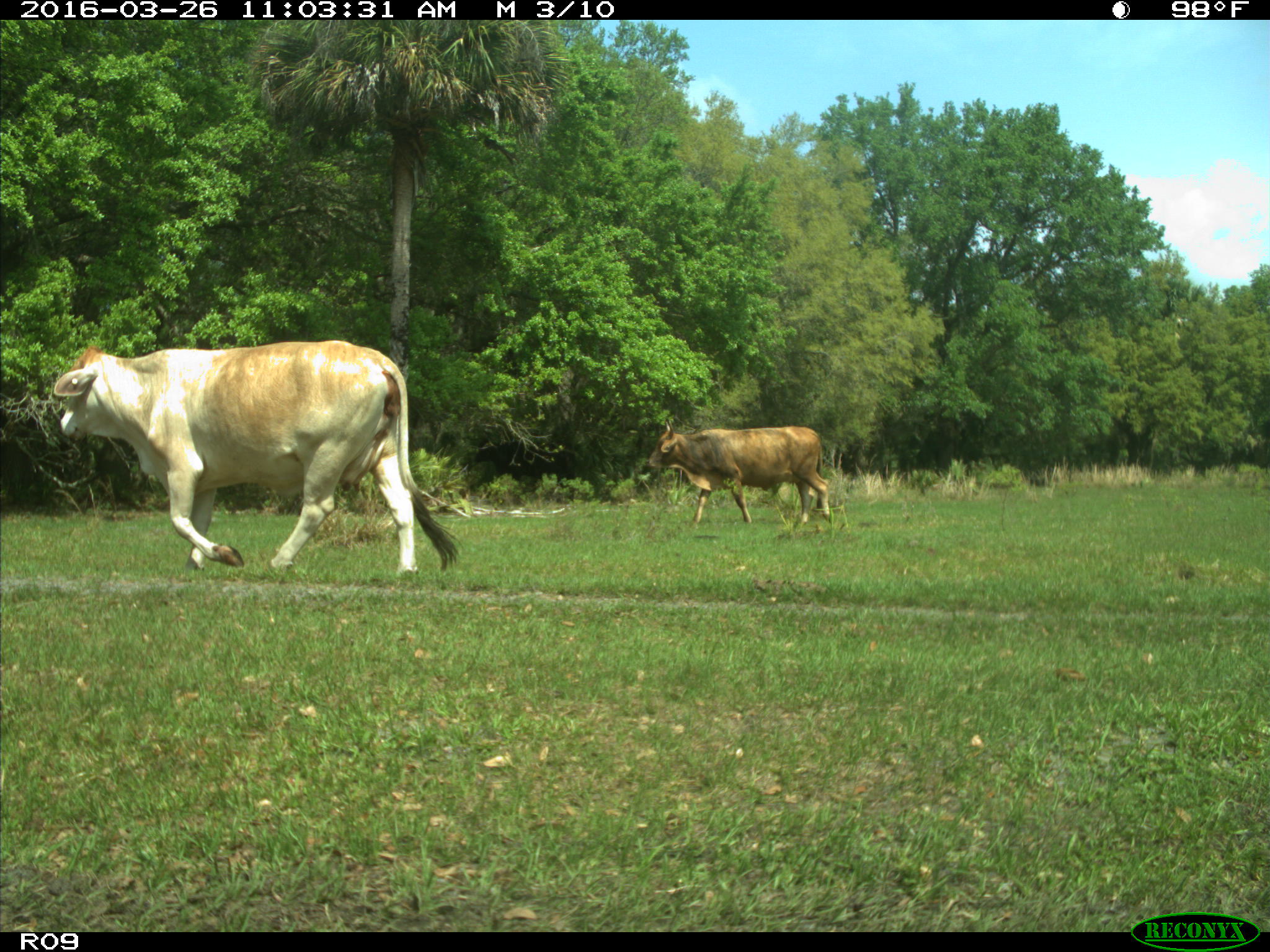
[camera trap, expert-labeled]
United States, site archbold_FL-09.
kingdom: Animalia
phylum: Chordata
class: Mammalia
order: Artiodactyla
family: Bovidae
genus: Bos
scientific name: Bos taurus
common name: domestic cow